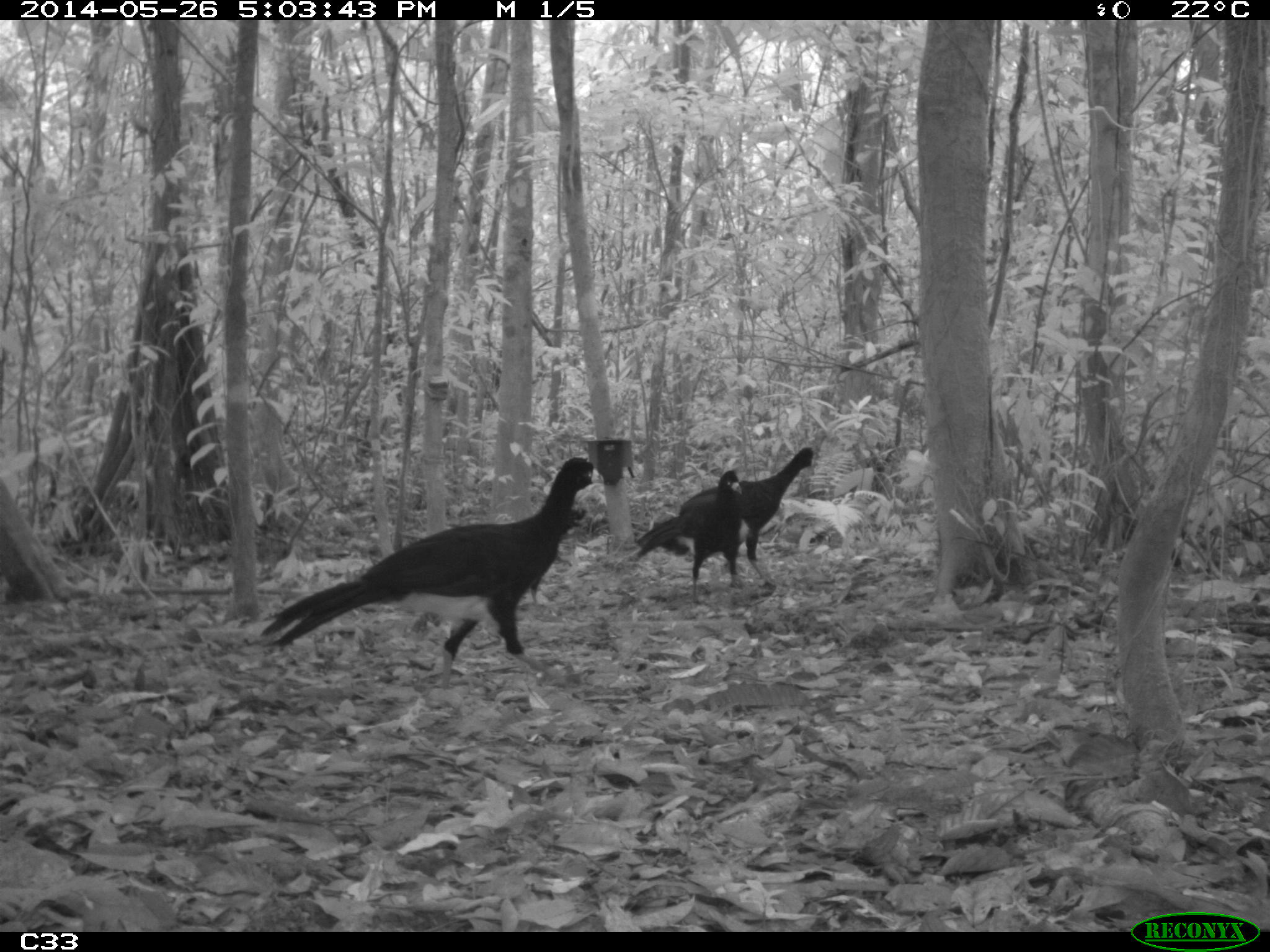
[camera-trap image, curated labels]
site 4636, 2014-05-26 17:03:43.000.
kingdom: Animalia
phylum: Chordata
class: Aves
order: Galliformes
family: Cracidae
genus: Crax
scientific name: Crax alector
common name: black curassow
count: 4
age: adult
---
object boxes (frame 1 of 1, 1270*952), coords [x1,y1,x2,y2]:
crax alector: [257,454,604,683]; [676,444,820,597]; [631,471,748,594]